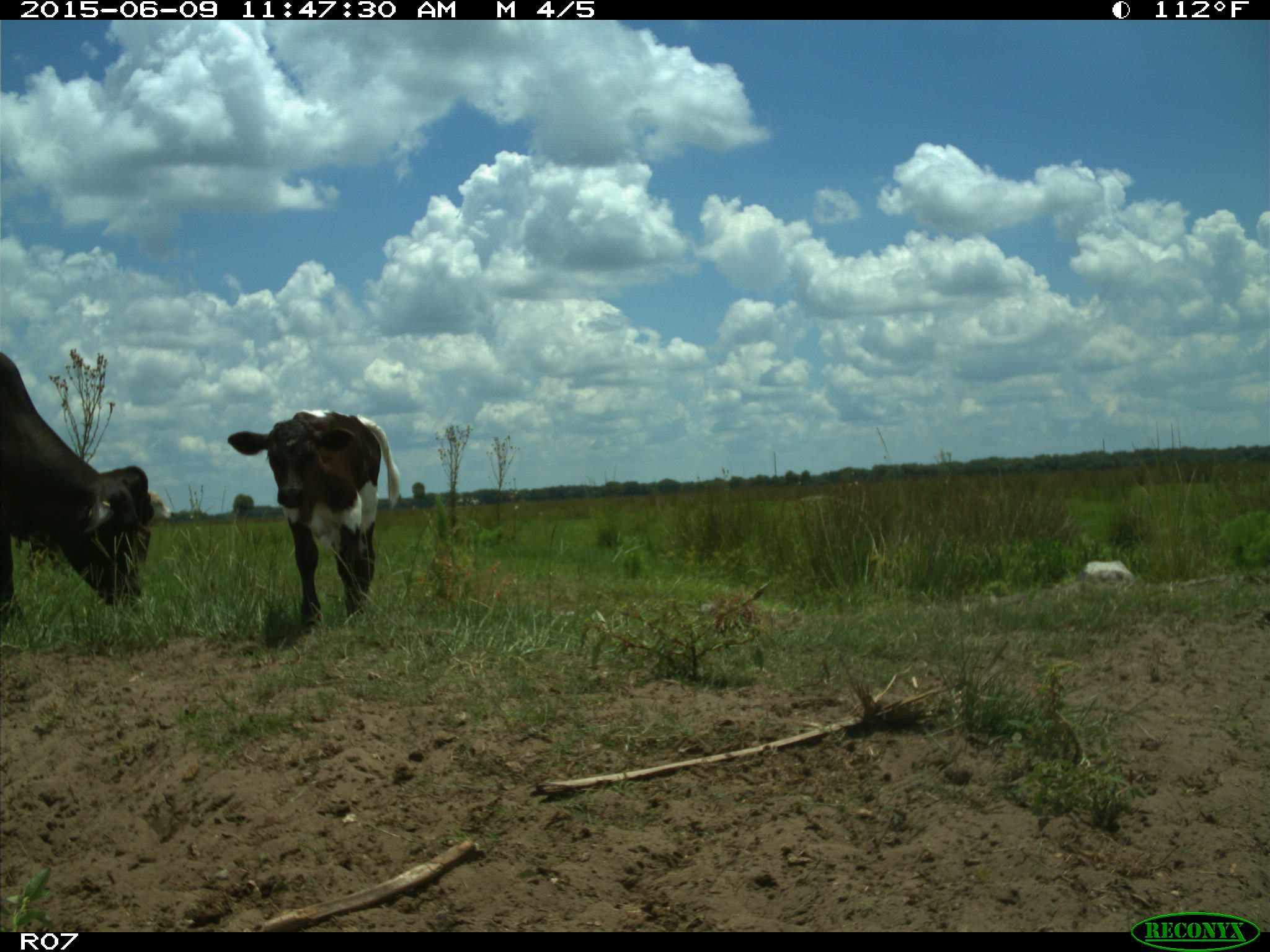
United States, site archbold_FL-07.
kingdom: Animalia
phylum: Chordata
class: Mammalia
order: Artiodactyla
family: Bovidae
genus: Bos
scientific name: Bos taurus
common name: domestic cow